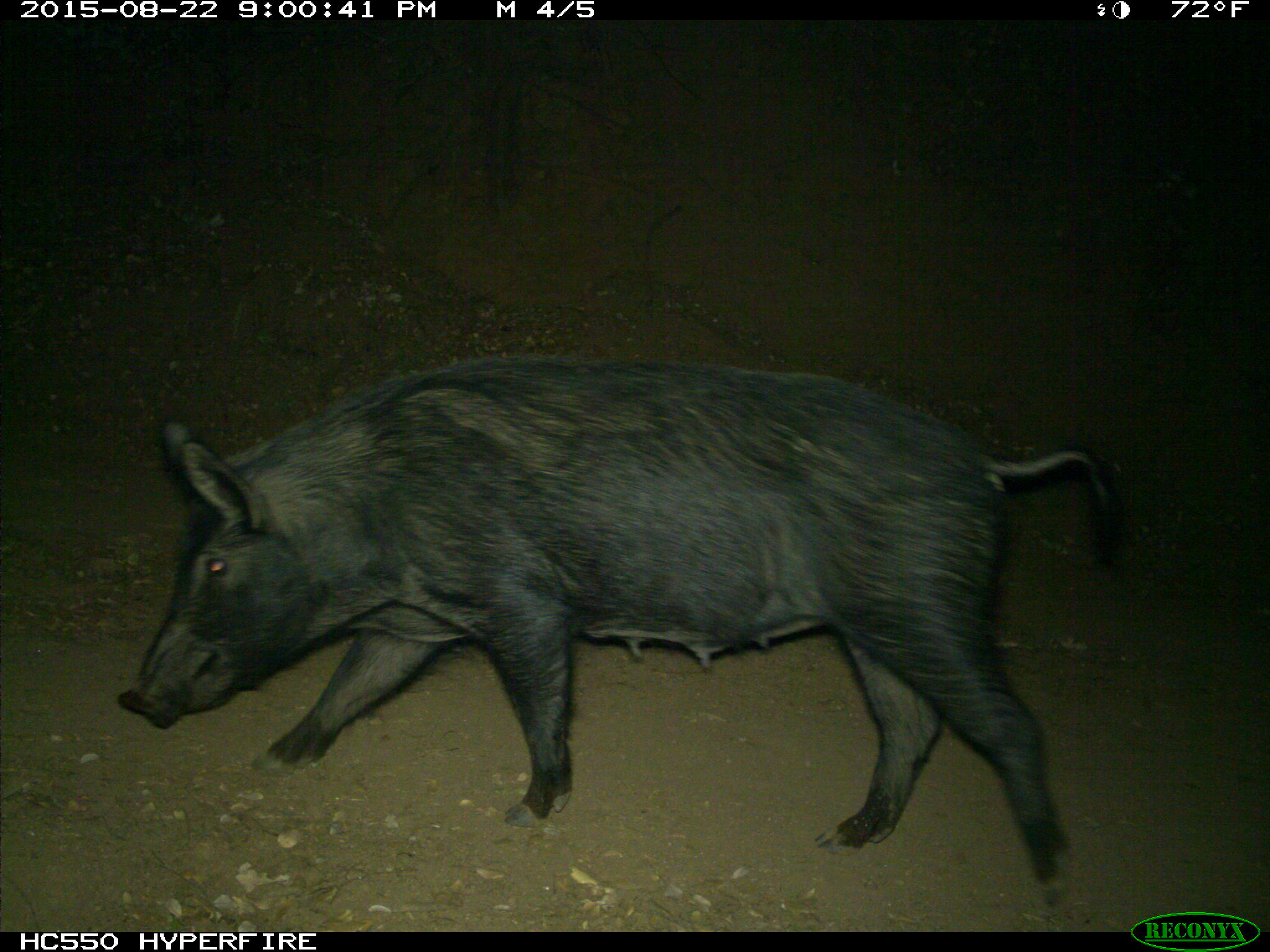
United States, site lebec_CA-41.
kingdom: Animalia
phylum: Chordata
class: Mammalia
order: Artiodactyla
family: Suidae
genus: Sus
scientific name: Sus scrofa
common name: wild boar